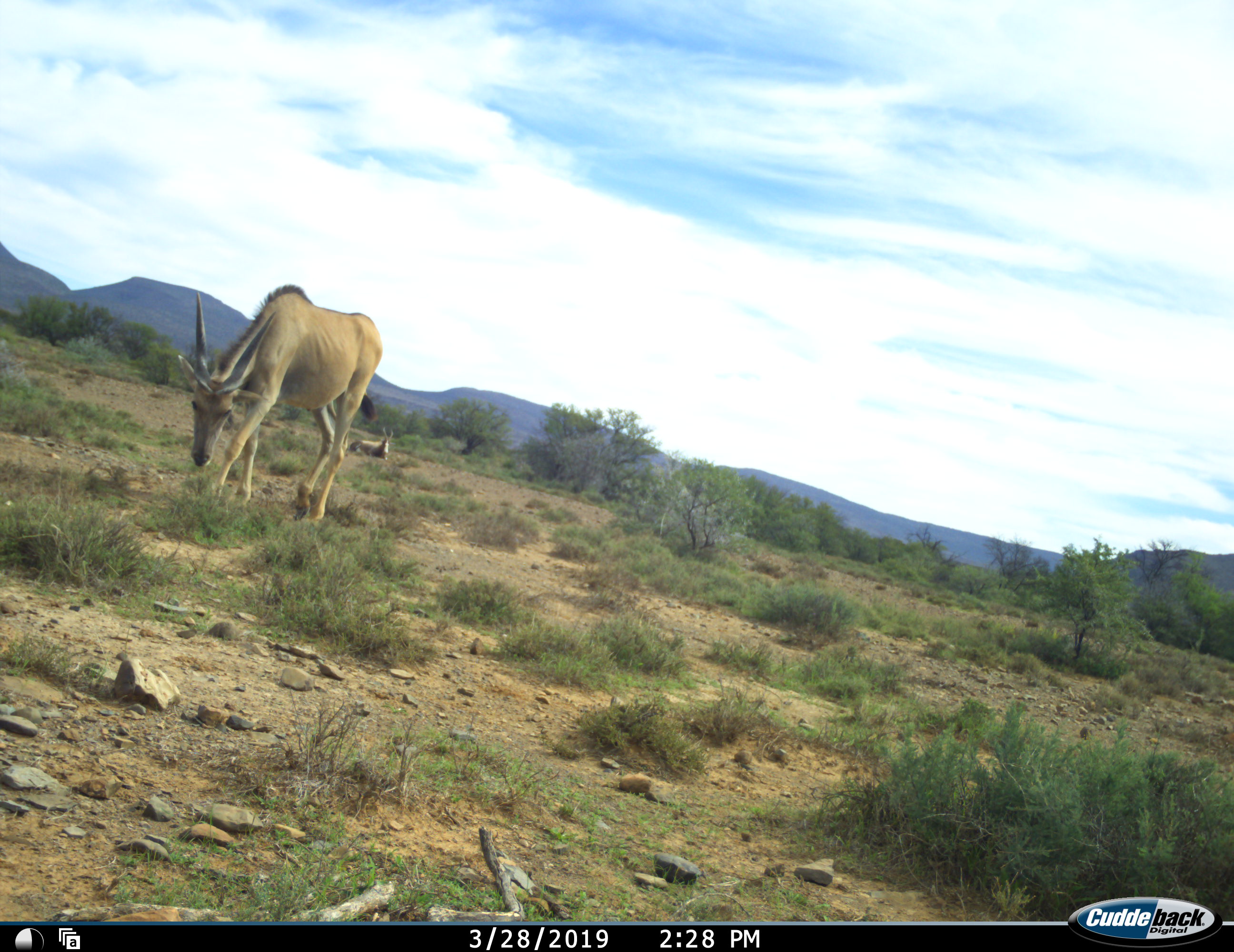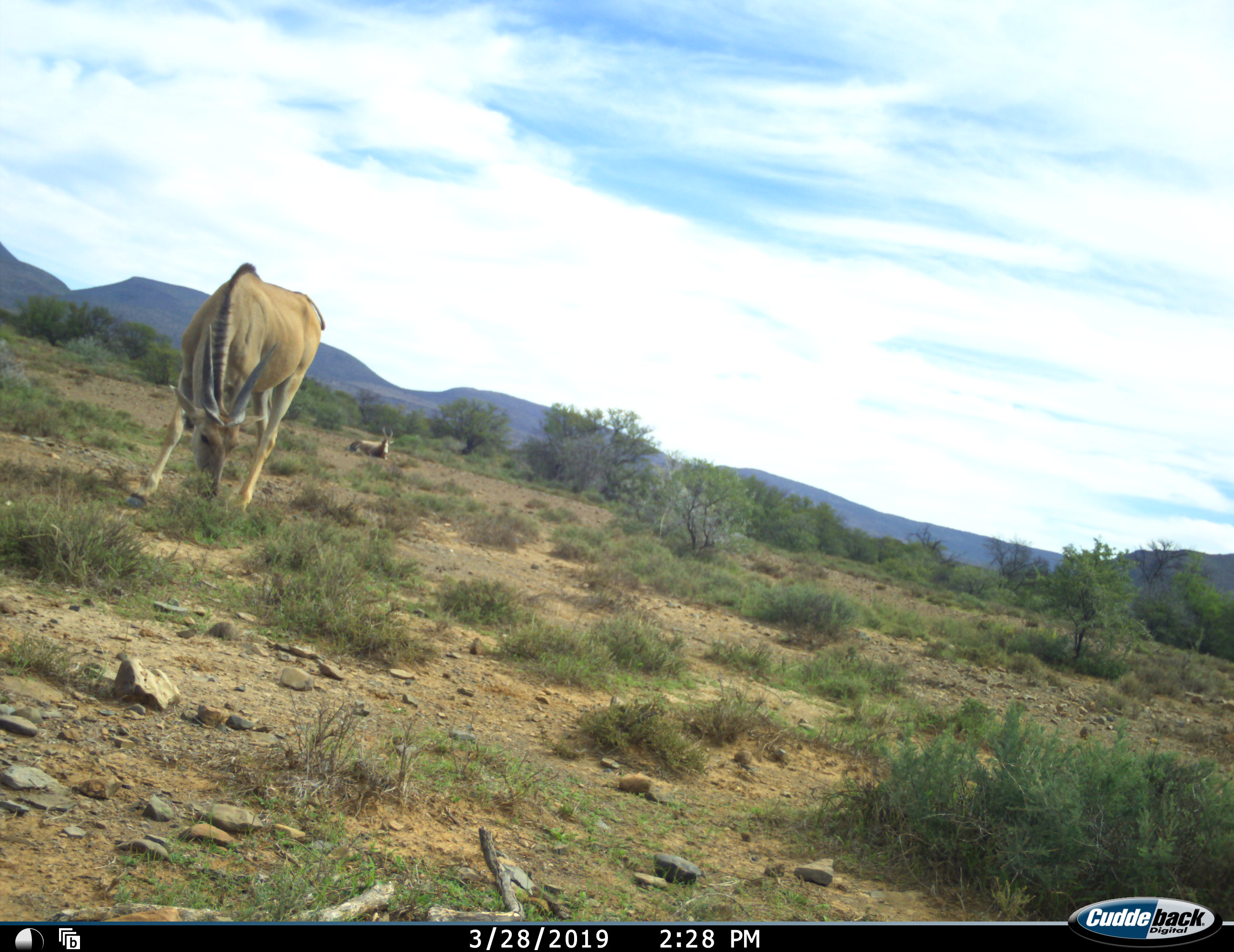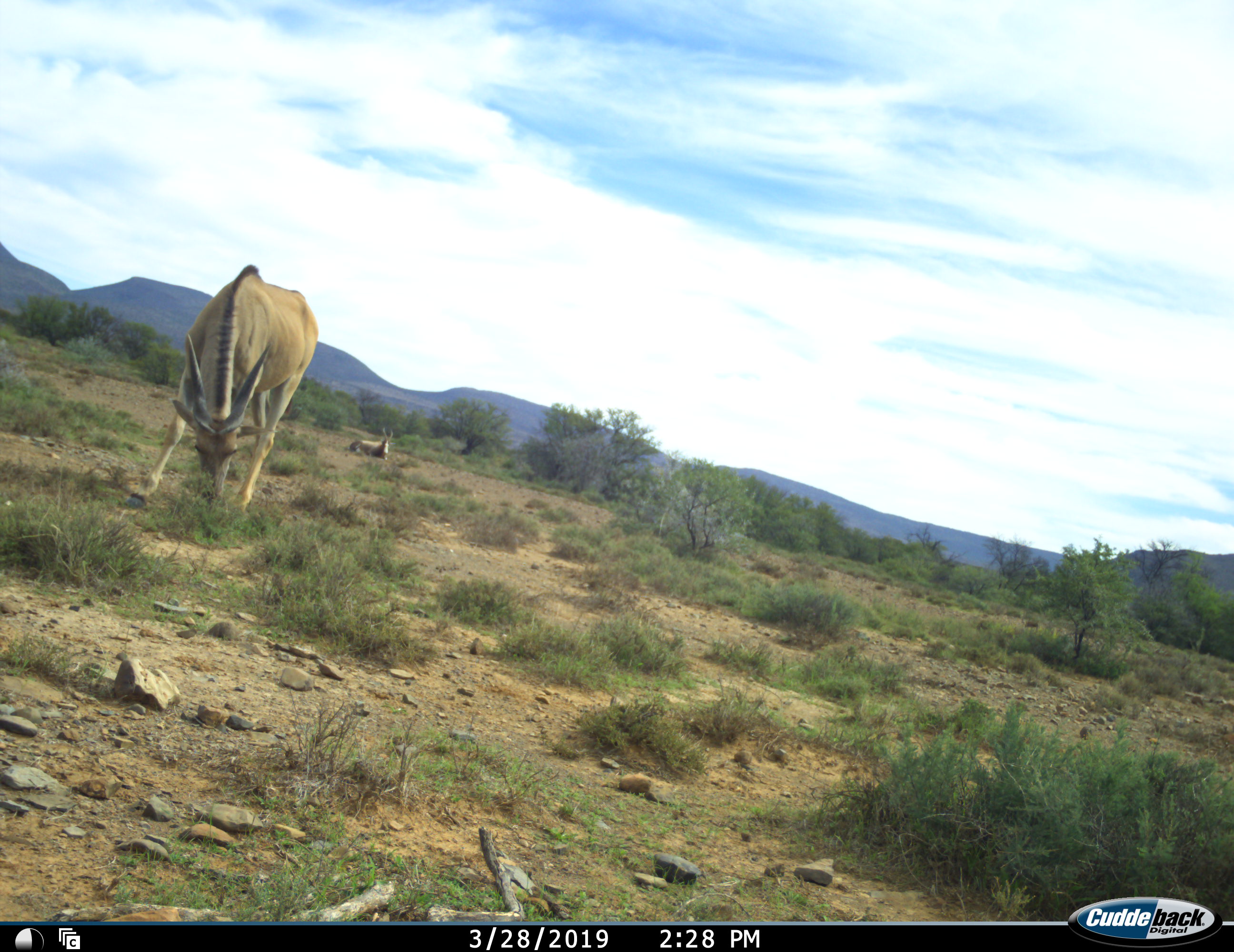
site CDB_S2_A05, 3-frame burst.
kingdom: Animalia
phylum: Chordata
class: Mammalia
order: Artiodactyla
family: Bovidae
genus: Tragelaphus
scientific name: Tragelaphus oryx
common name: eland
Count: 2.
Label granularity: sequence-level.